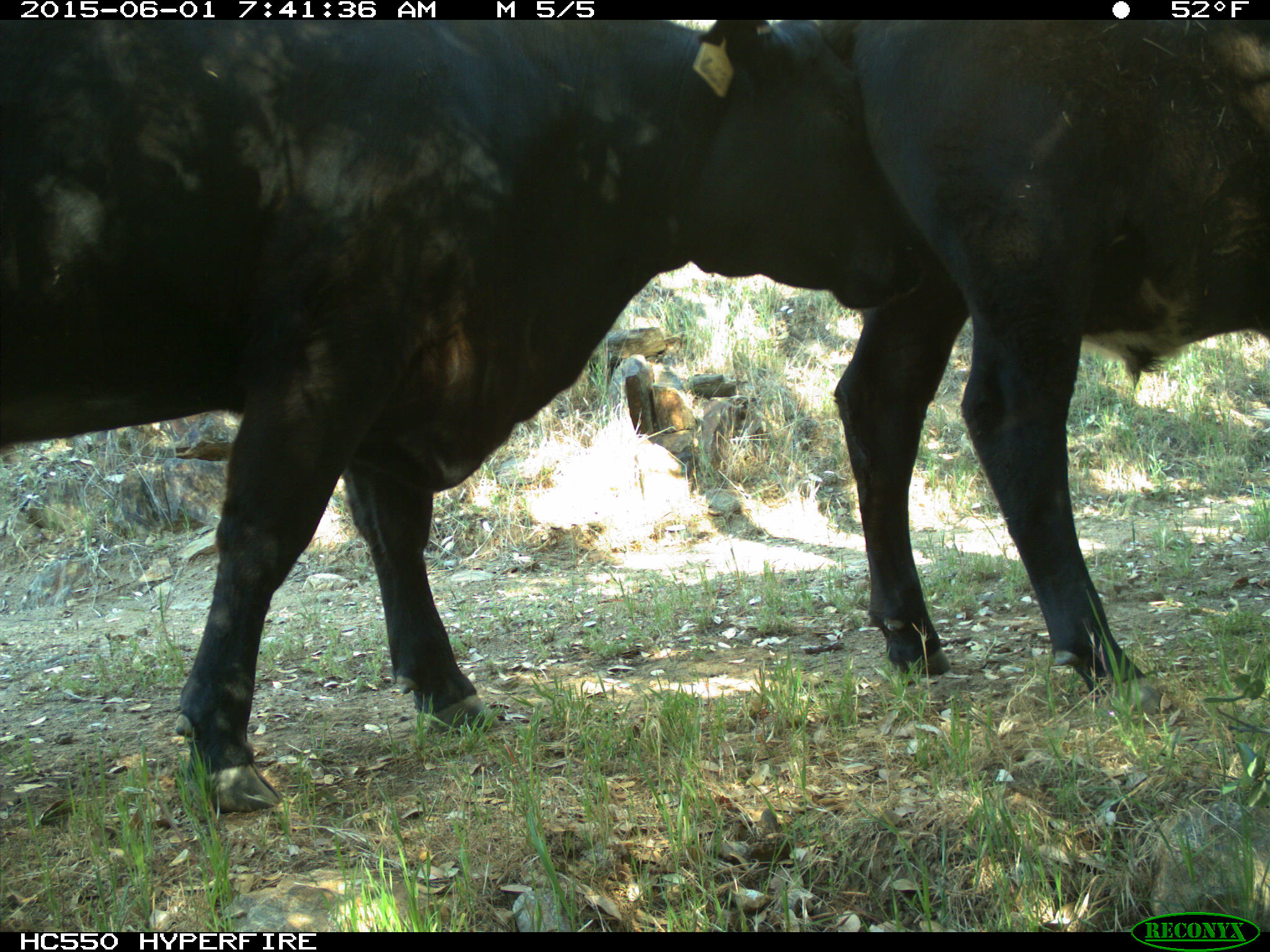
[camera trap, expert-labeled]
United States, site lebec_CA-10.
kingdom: Animalia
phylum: Chordata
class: Mammalia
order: Artiodactyla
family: Bovidae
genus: Bos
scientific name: Bos taurus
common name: domestic cow